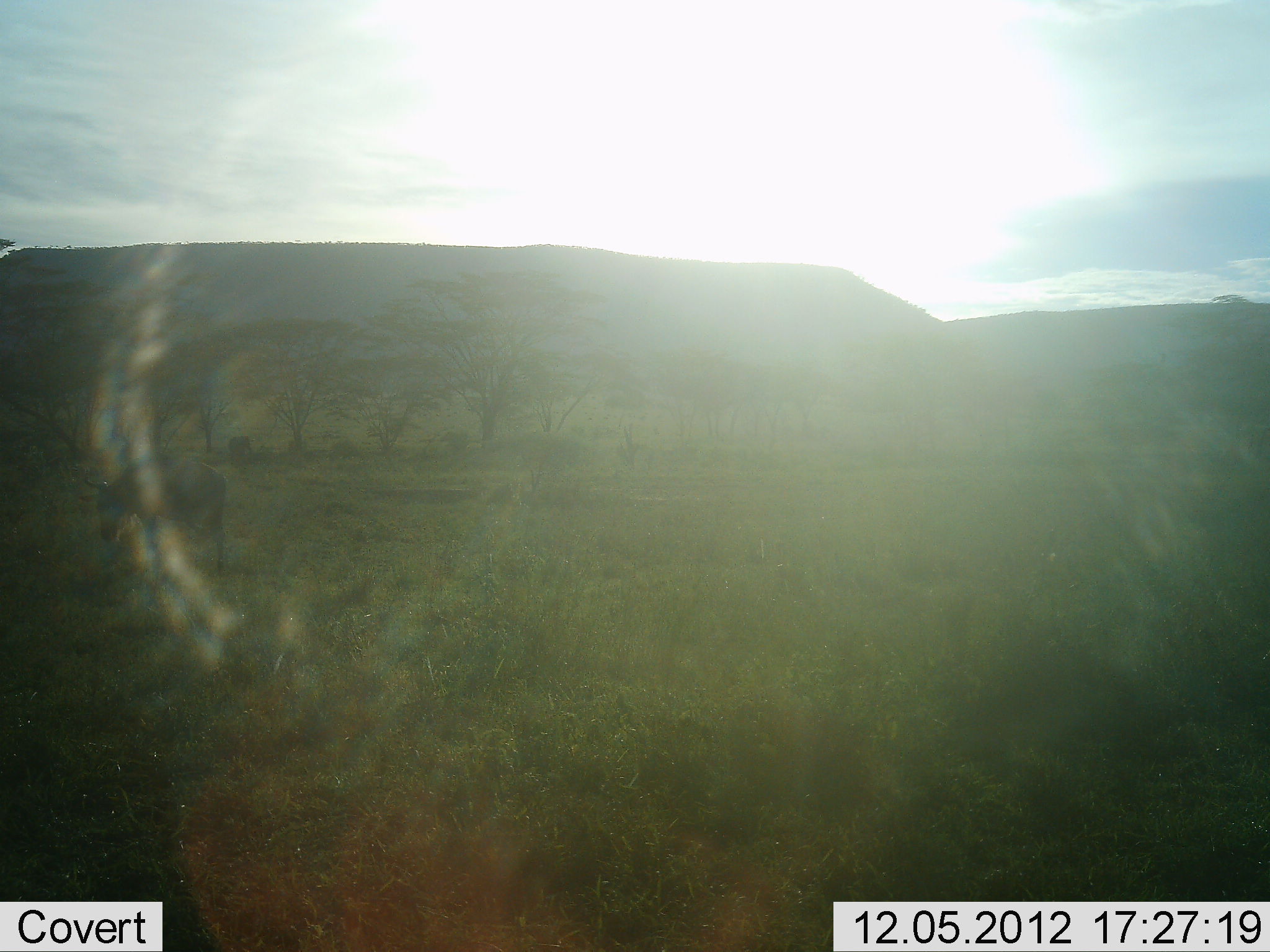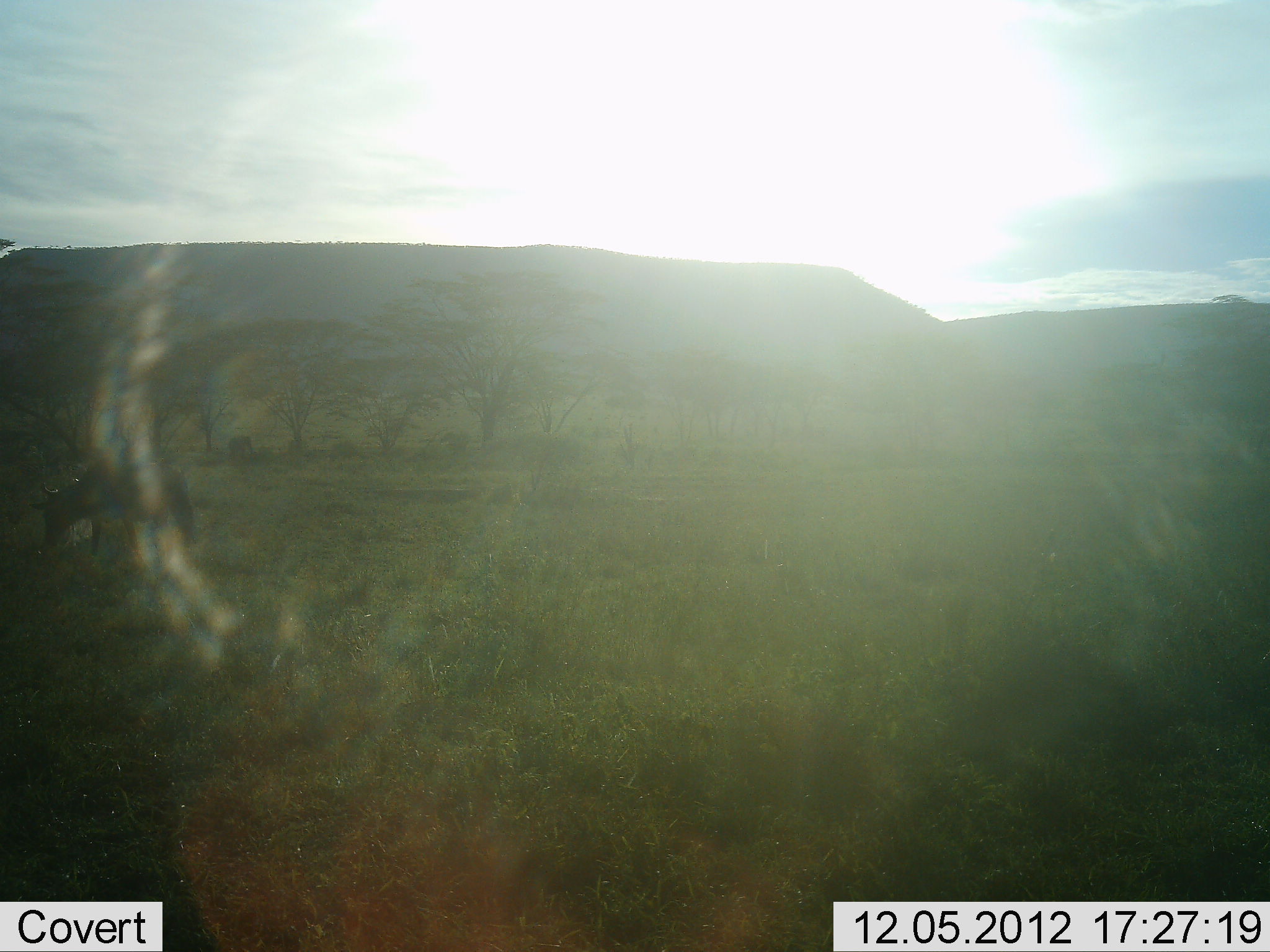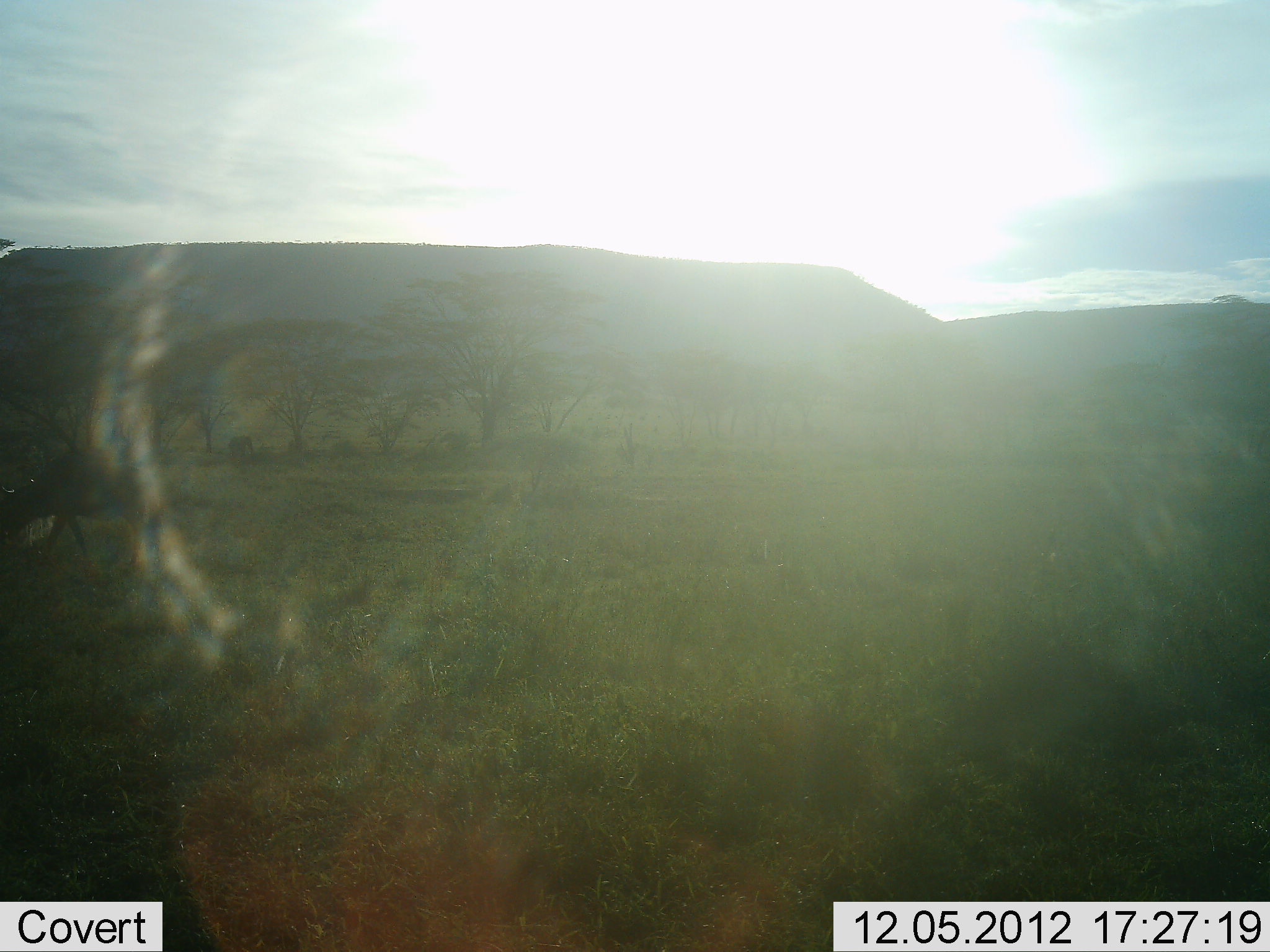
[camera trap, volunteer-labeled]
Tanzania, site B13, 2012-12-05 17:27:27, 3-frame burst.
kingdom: Animalia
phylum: Chordata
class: Mammalia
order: Artiodactyla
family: Bovidae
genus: Connochaetes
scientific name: Connochaetes taurinus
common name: blue wildebeest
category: wildebeest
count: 1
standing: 20%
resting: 0%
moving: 80%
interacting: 0%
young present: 0%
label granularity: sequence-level